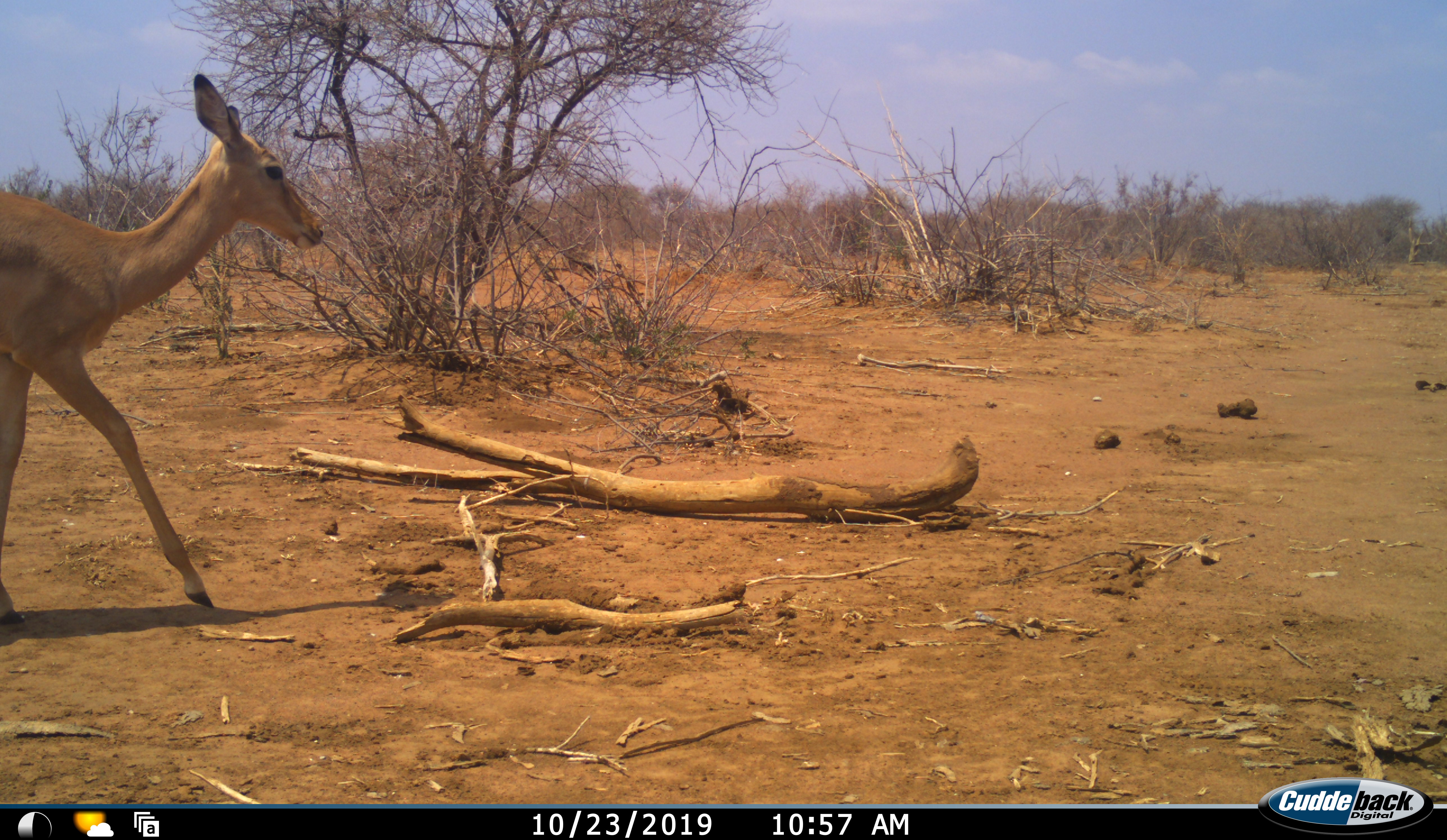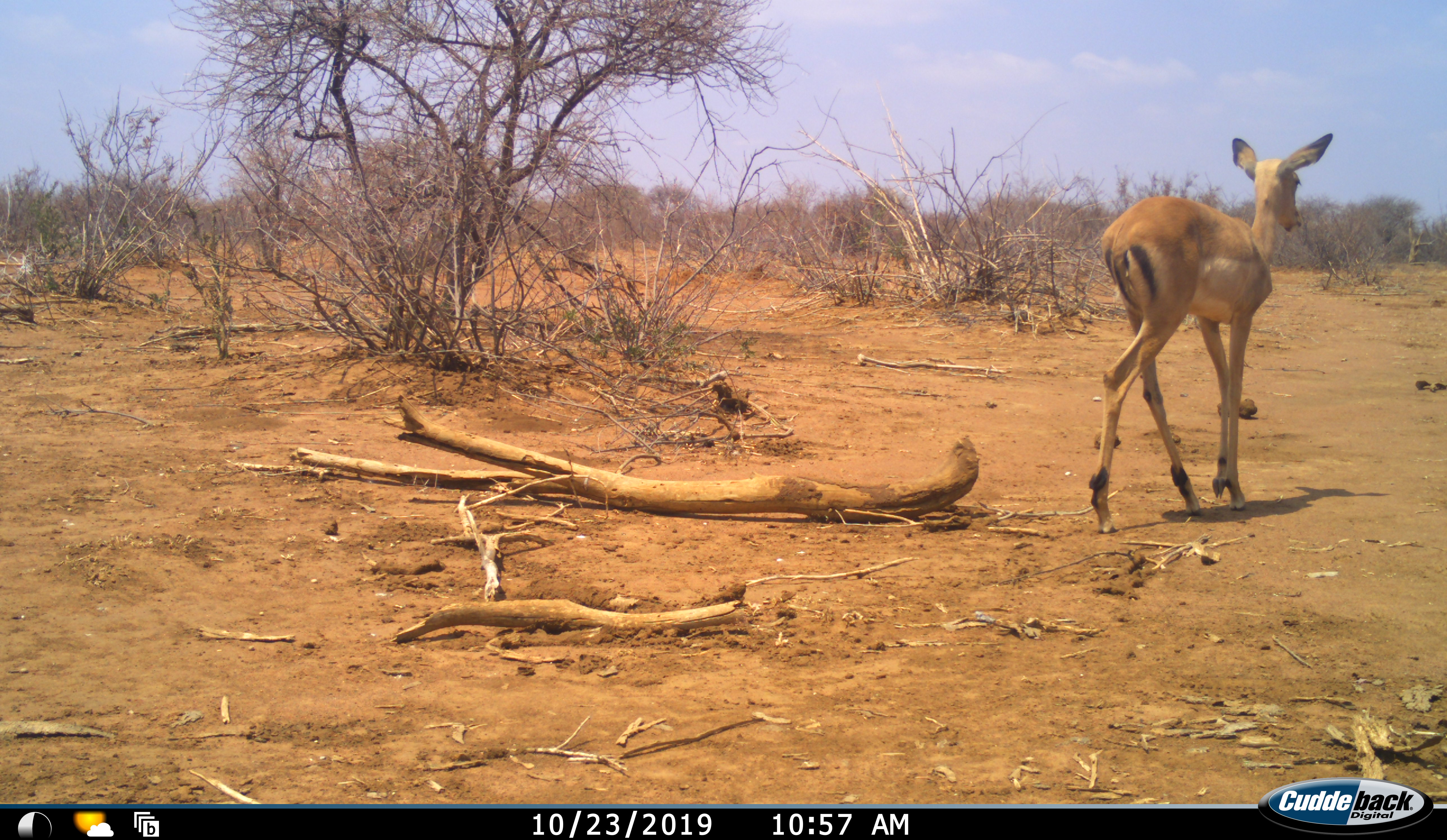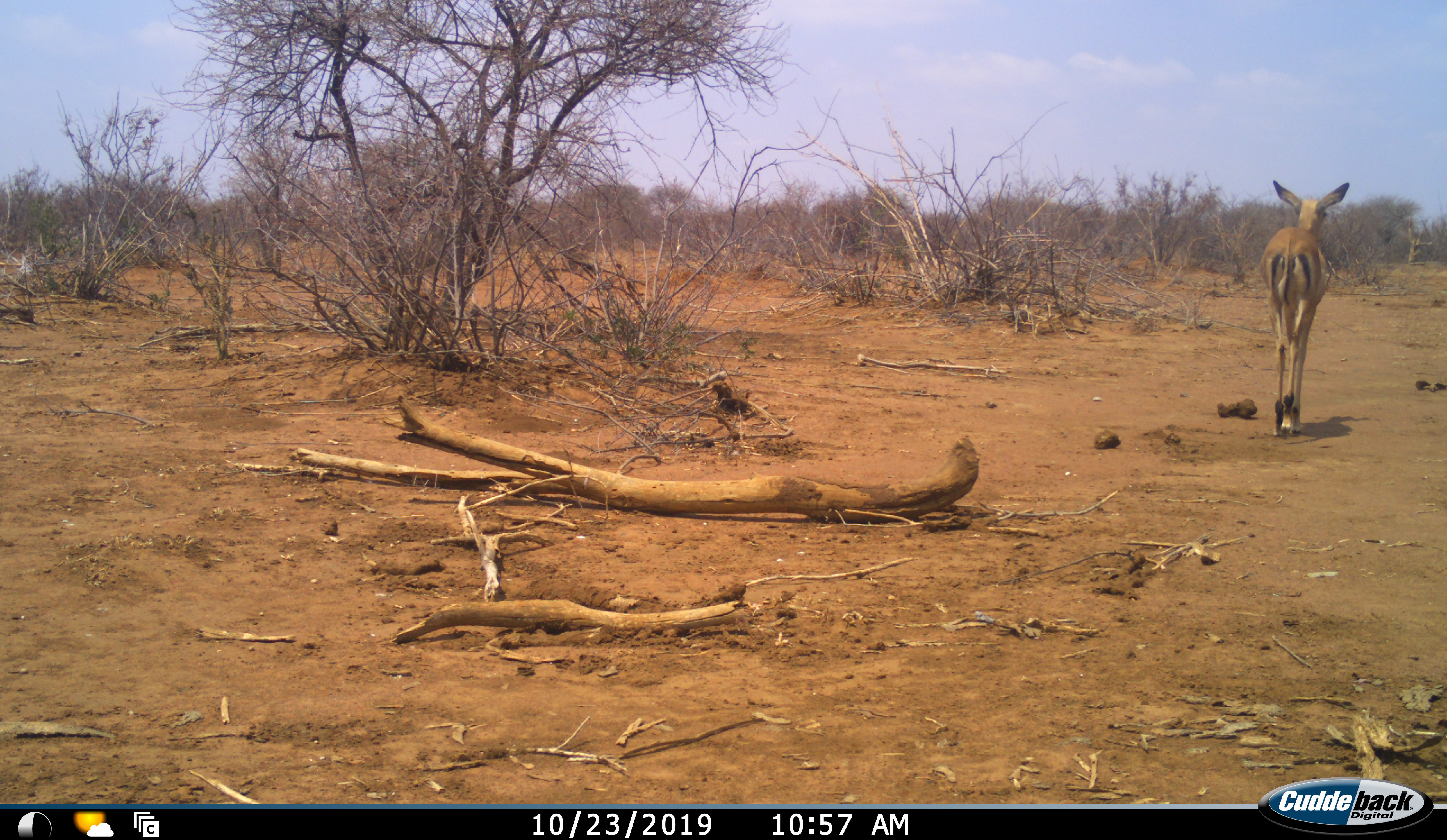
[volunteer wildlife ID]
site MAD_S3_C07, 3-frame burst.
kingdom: Animalia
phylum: Chordata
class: Mammalia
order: Artiodactyla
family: Bovidae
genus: Aepyceros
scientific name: Aepyceros melampus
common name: impala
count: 1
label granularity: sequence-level